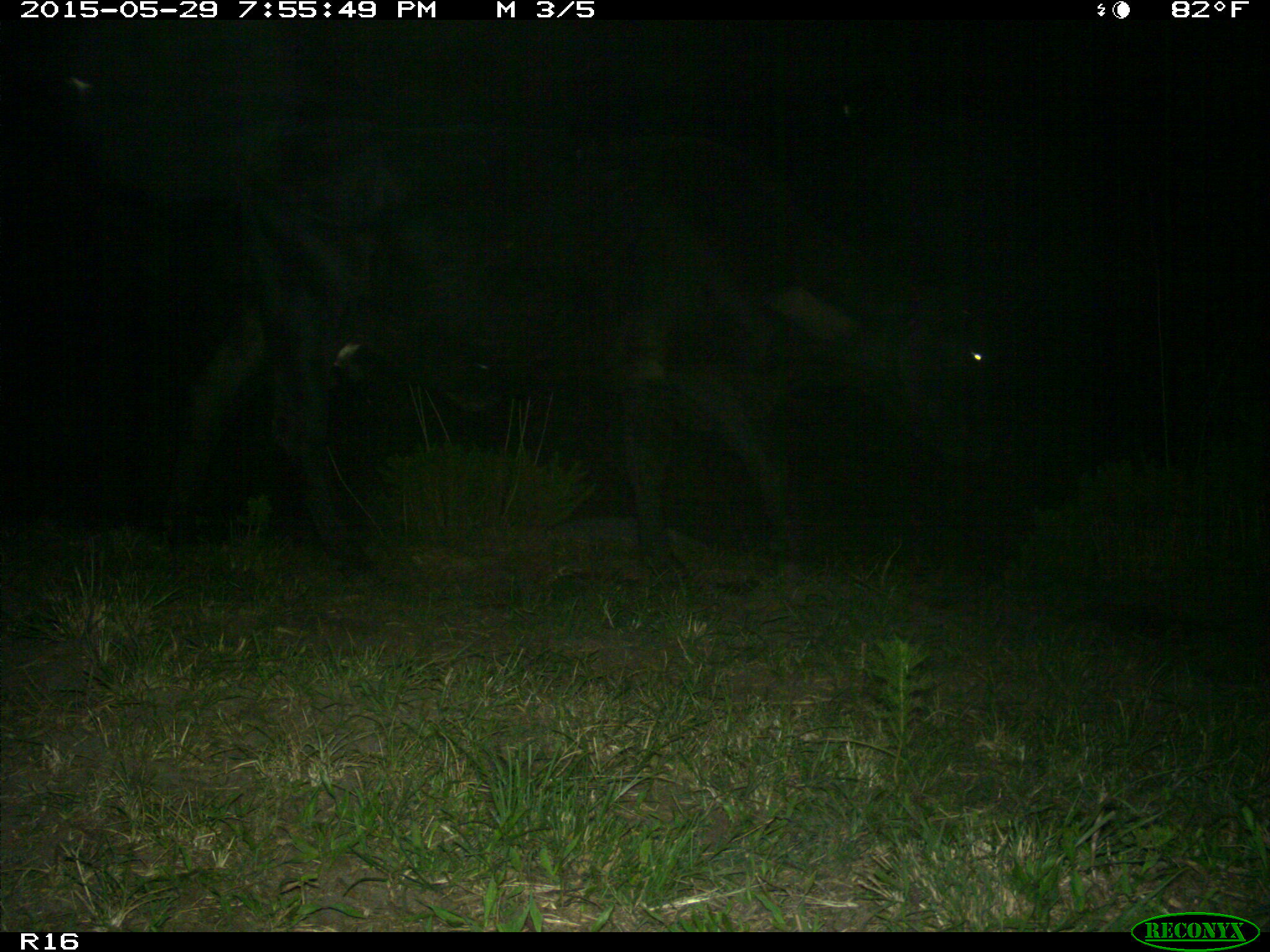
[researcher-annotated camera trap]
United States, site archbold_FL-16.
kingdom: Animalia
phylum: Chordata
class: Mammalia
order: Artiodactyla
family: Bovidae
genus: Bos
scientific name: Bos taurus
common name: domestic cow